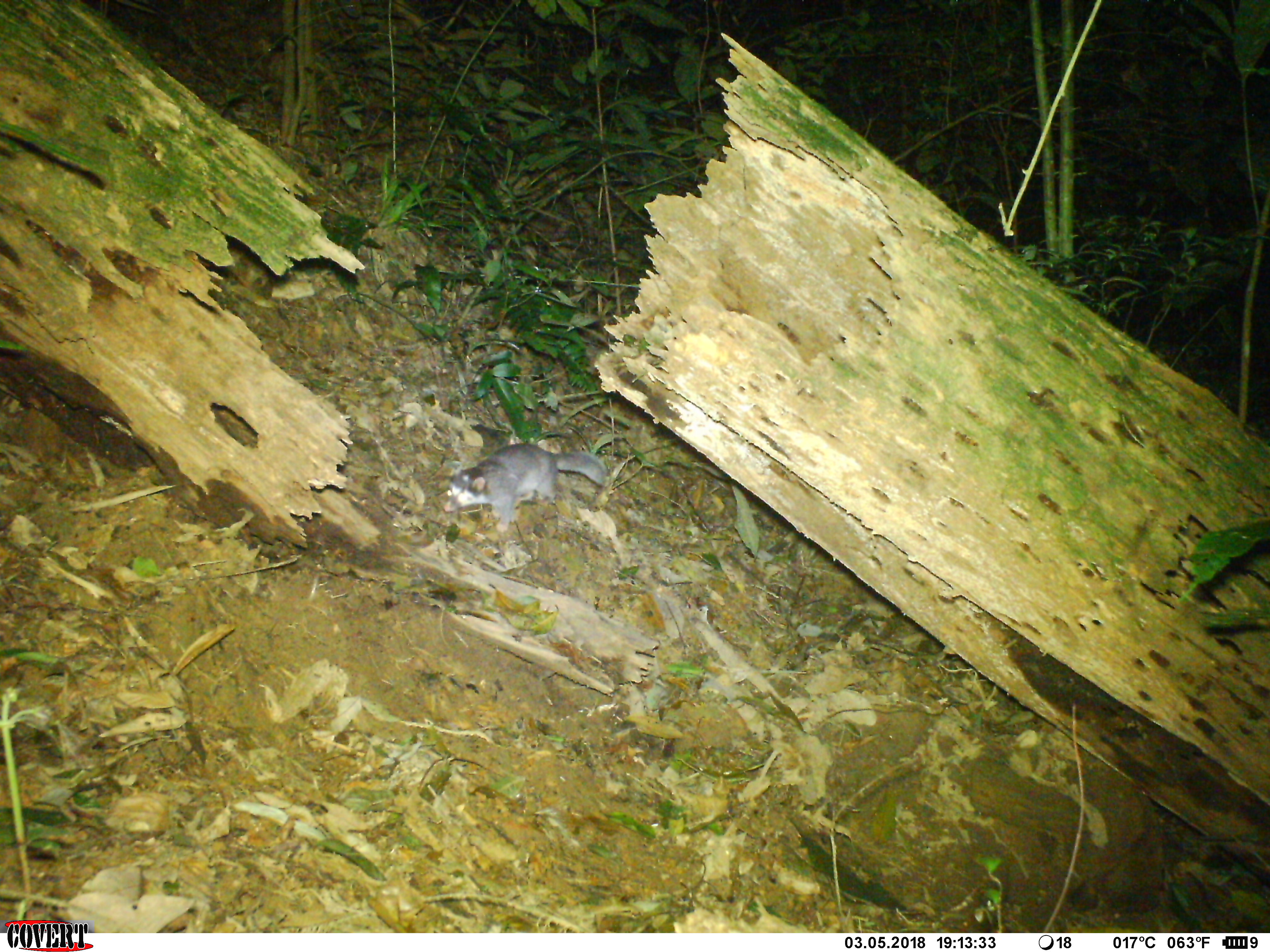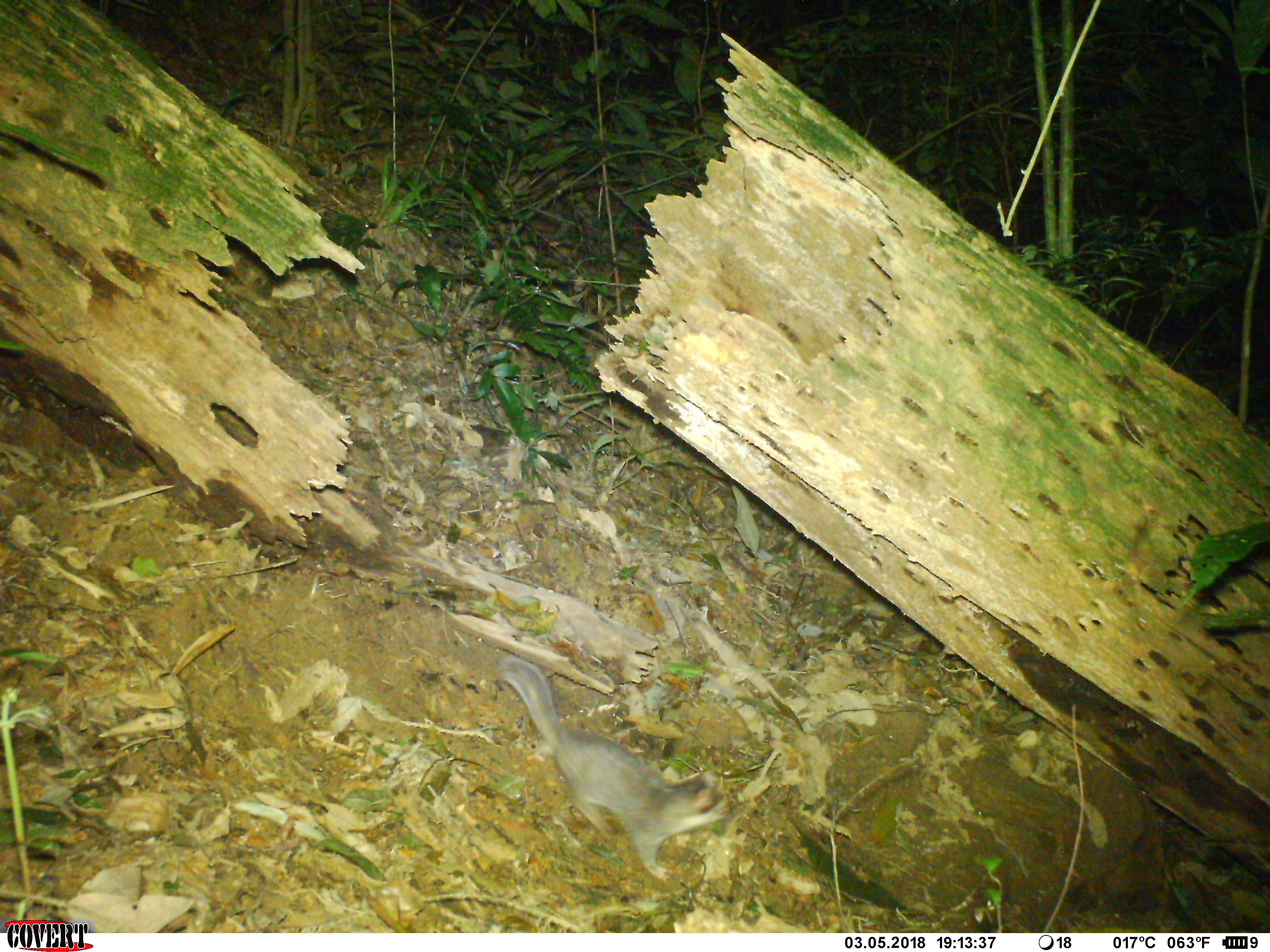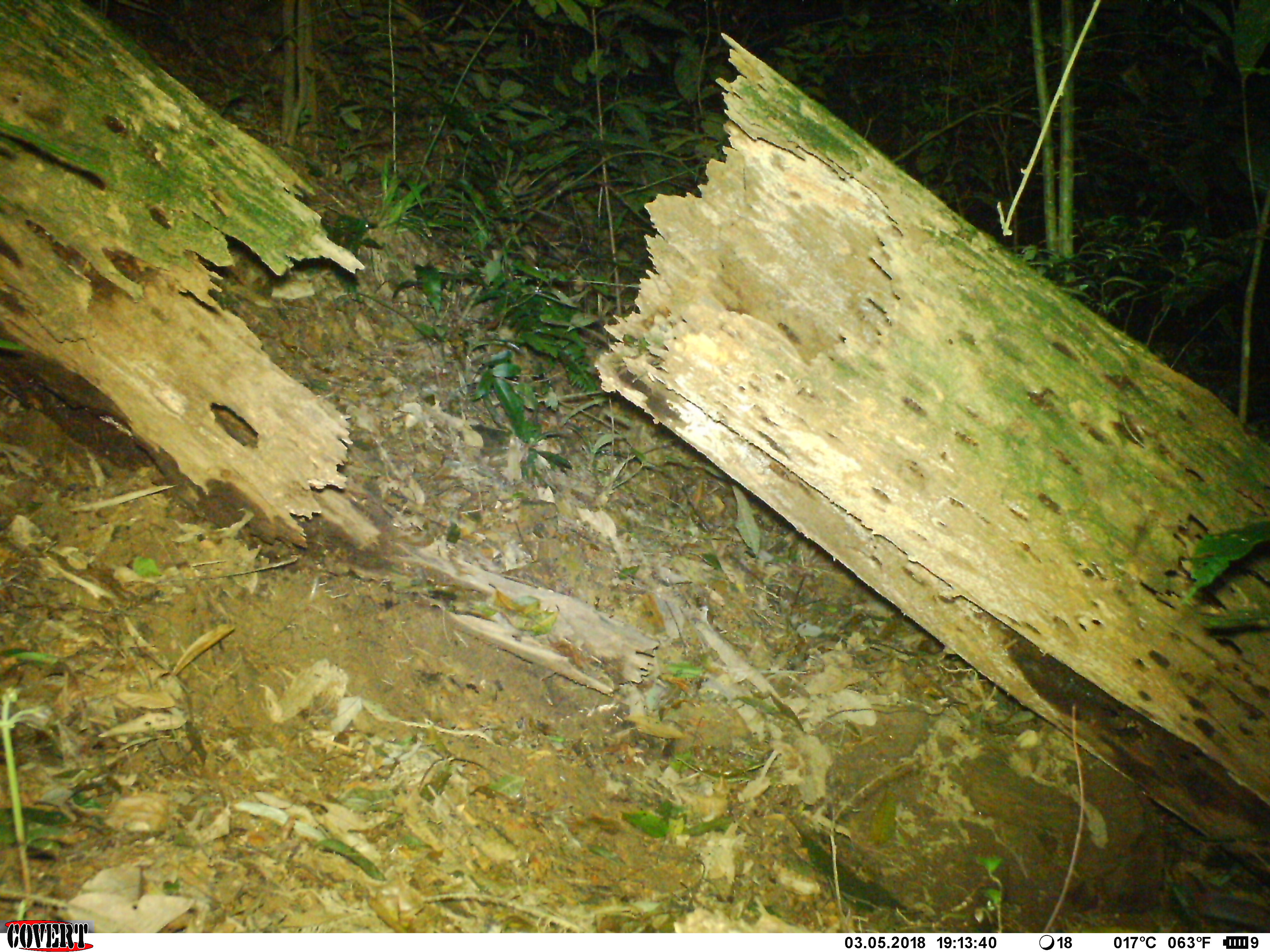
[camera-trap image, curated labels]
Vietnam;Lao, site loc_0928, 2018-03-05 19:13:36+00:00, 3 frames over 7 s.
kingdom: Animalia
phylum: Chordata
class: Mammalia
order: Carnivora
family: Mustelidae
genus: Melogale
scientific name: Melogale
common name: ferret badger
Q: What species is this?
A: Ferret badger (Melogale).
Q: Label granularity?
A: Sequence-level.